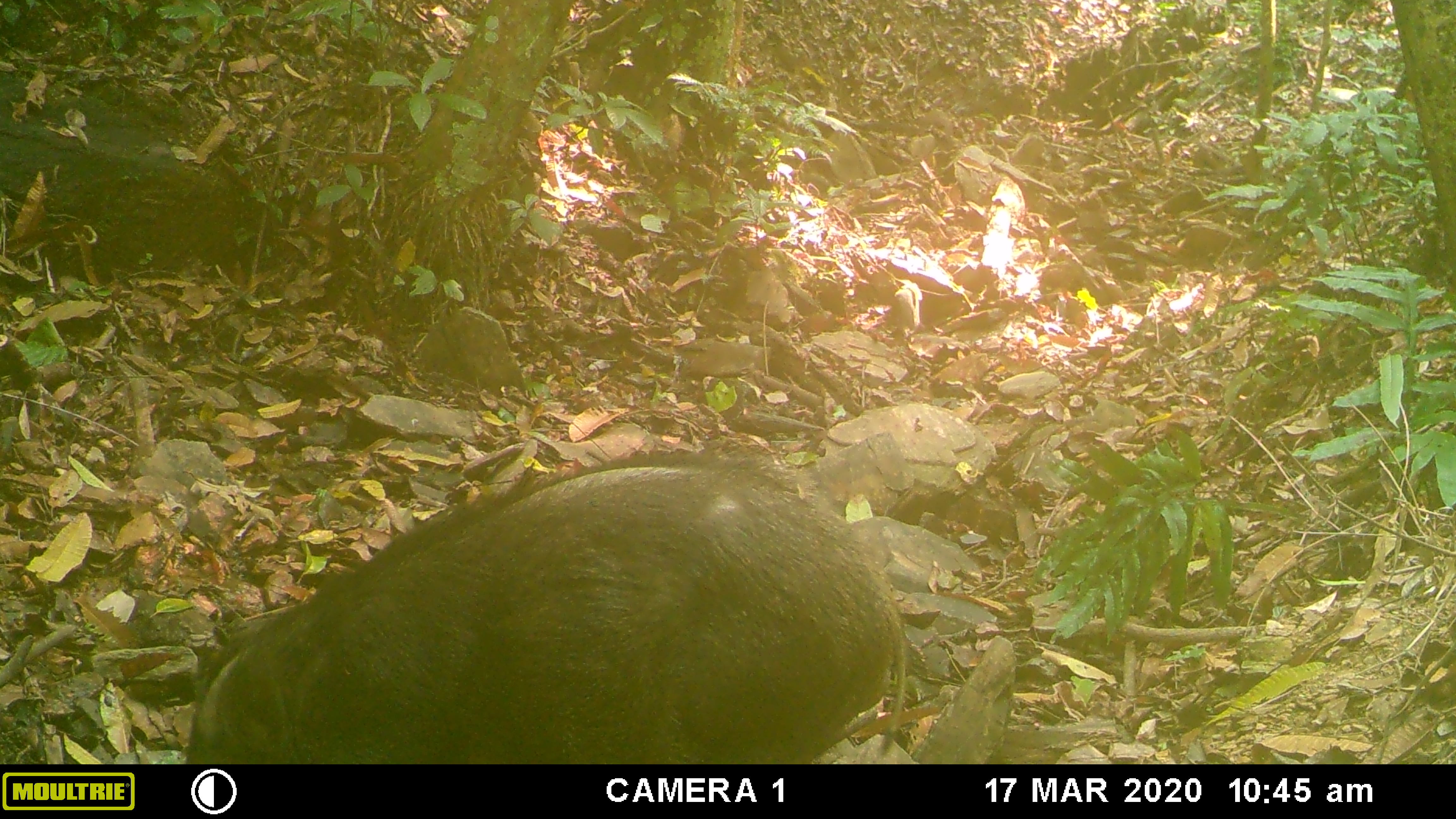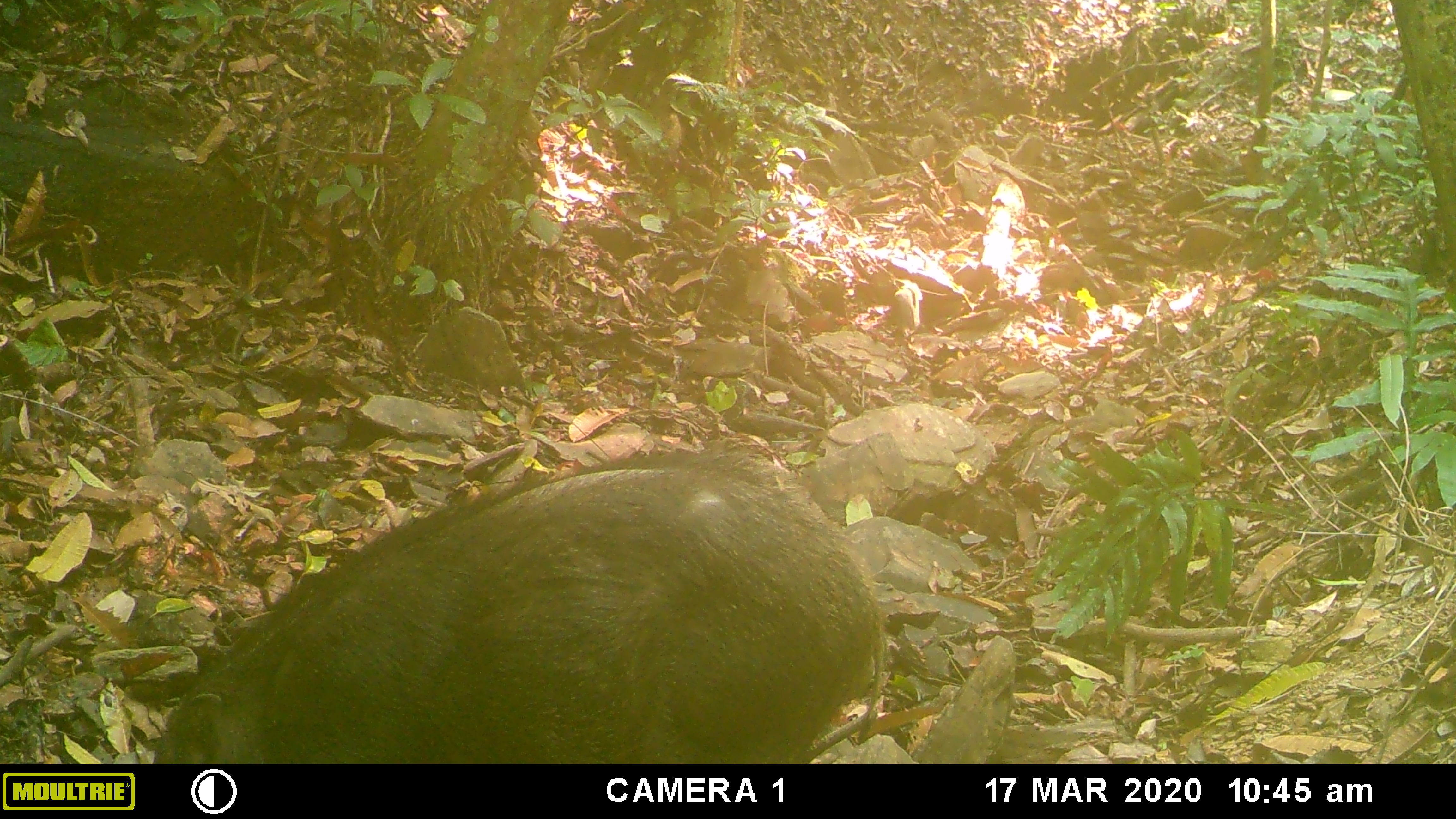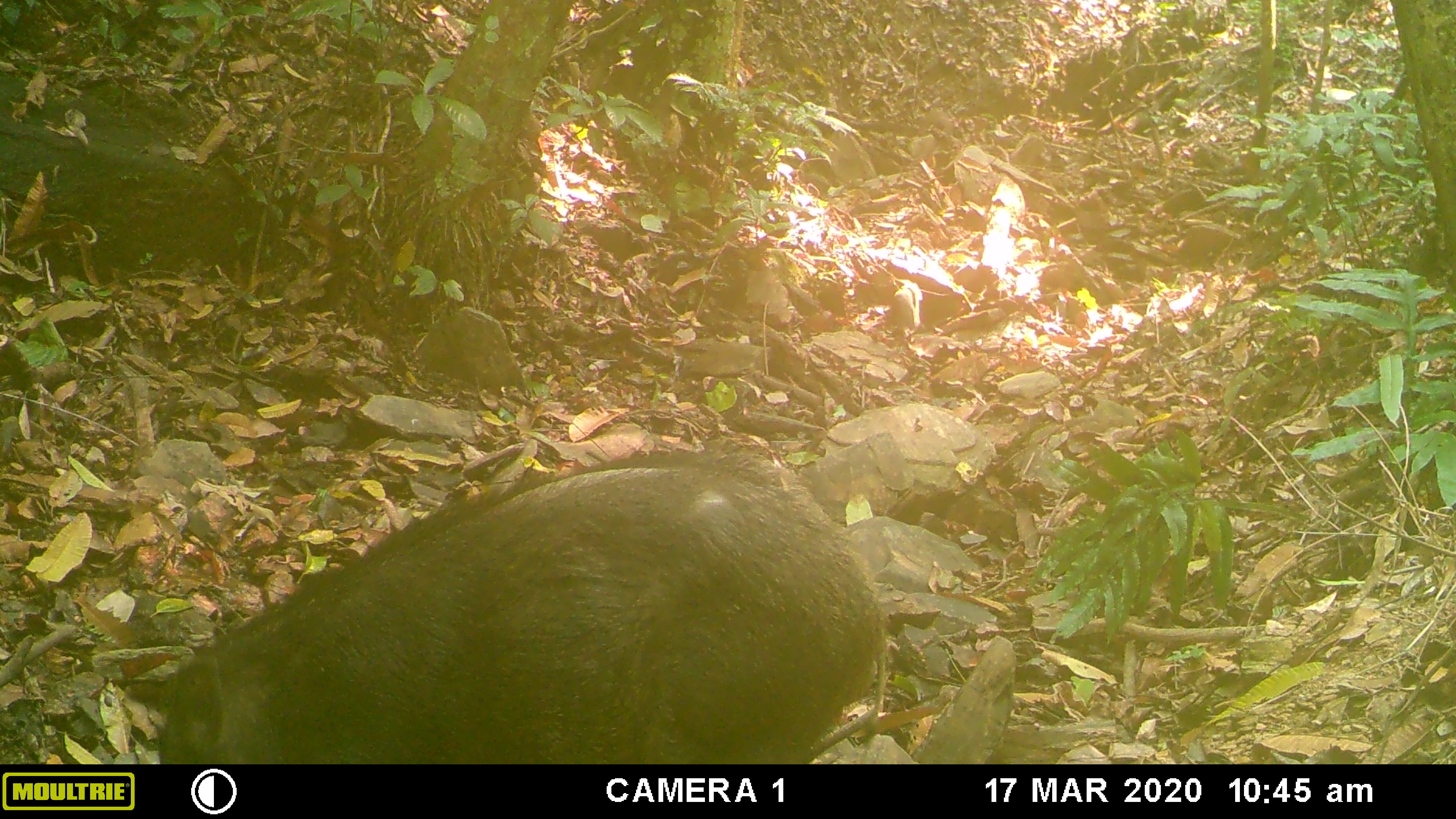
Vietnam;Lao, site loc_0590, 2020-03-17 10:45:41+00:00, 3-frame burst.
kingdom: Animalia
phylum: Chordata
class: Mammalia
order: Artiodactyla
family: Suidae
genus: Sus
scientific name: Sus scrofa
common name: eurasian wild pig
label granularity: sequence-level